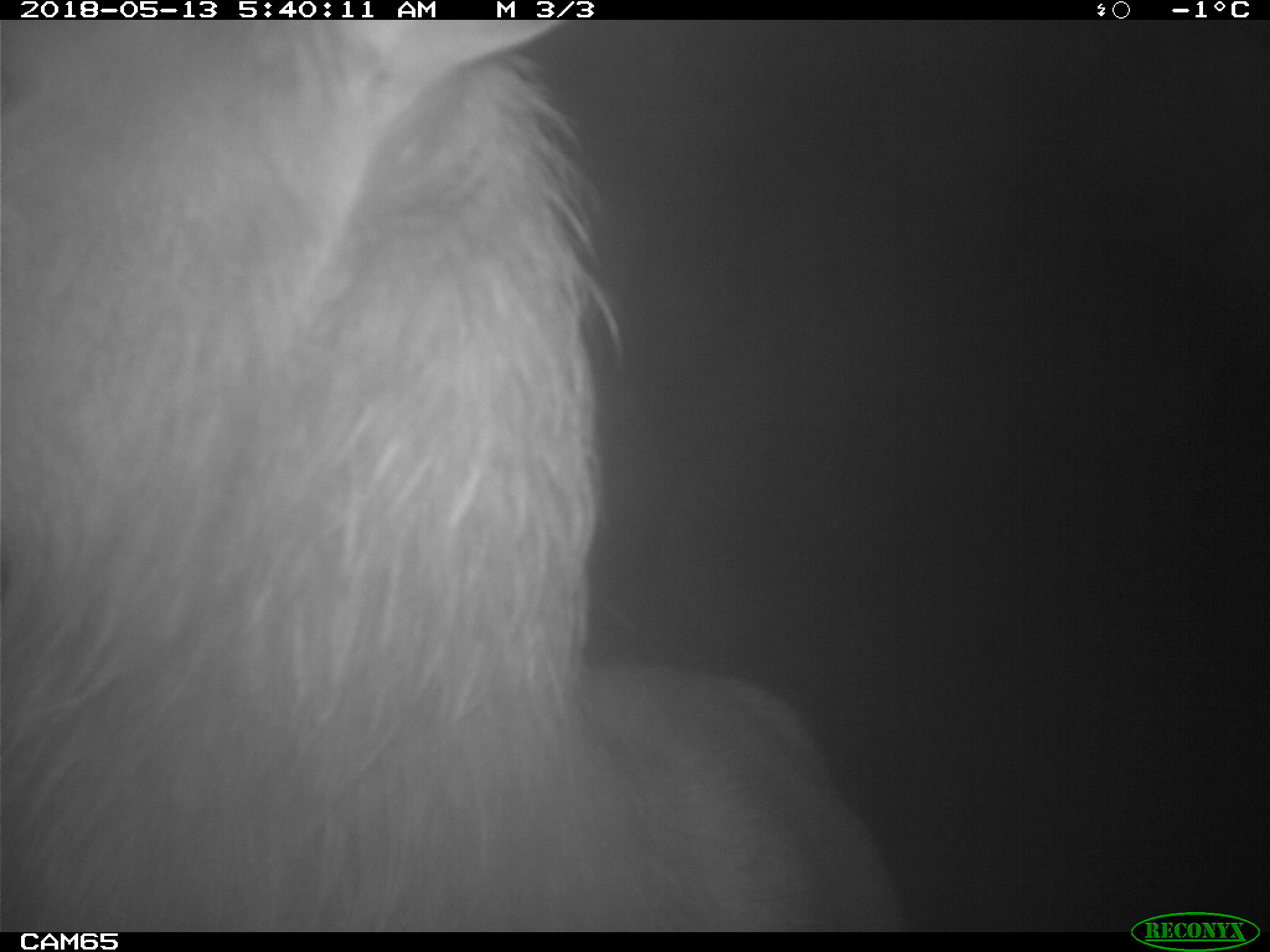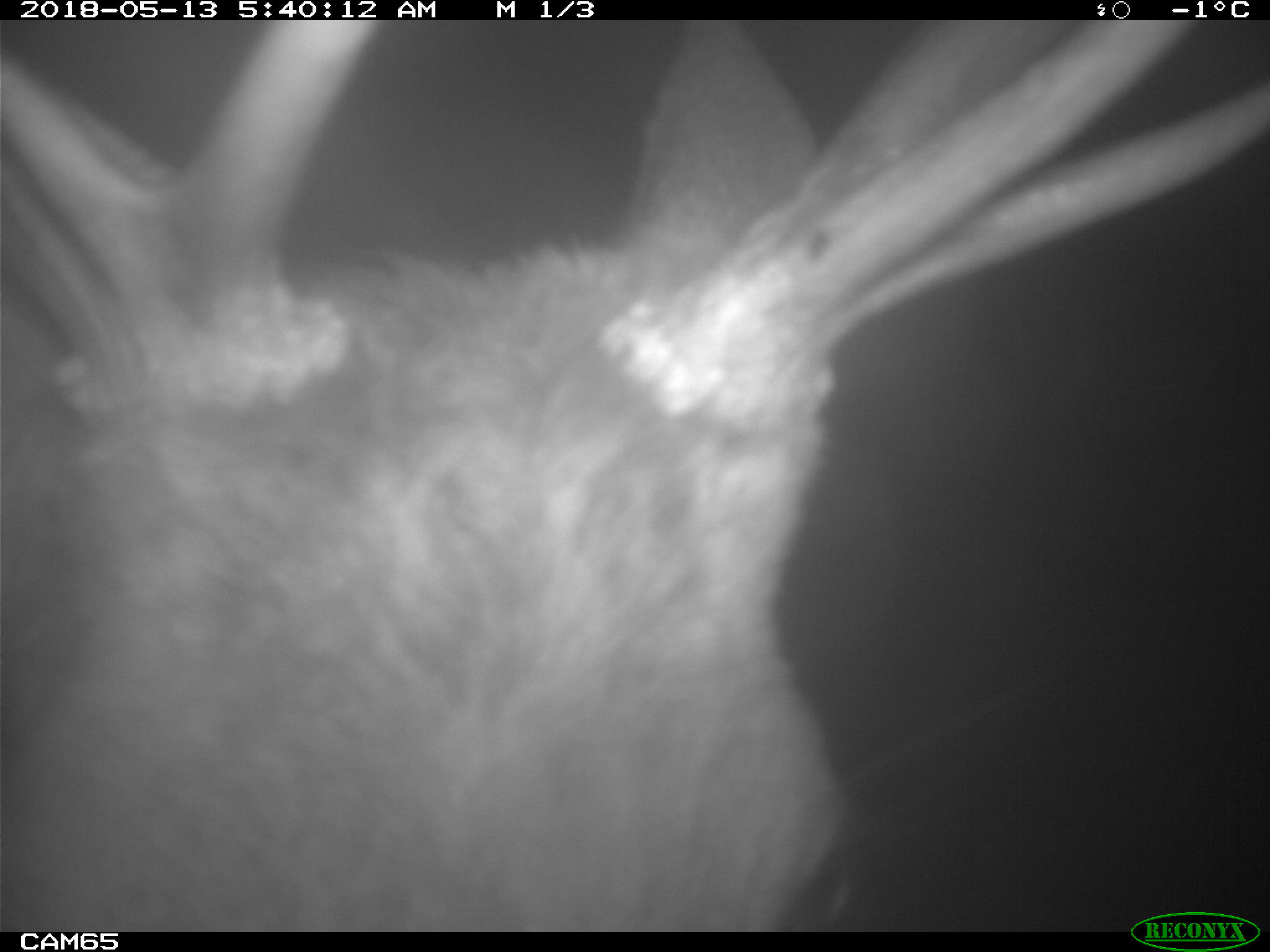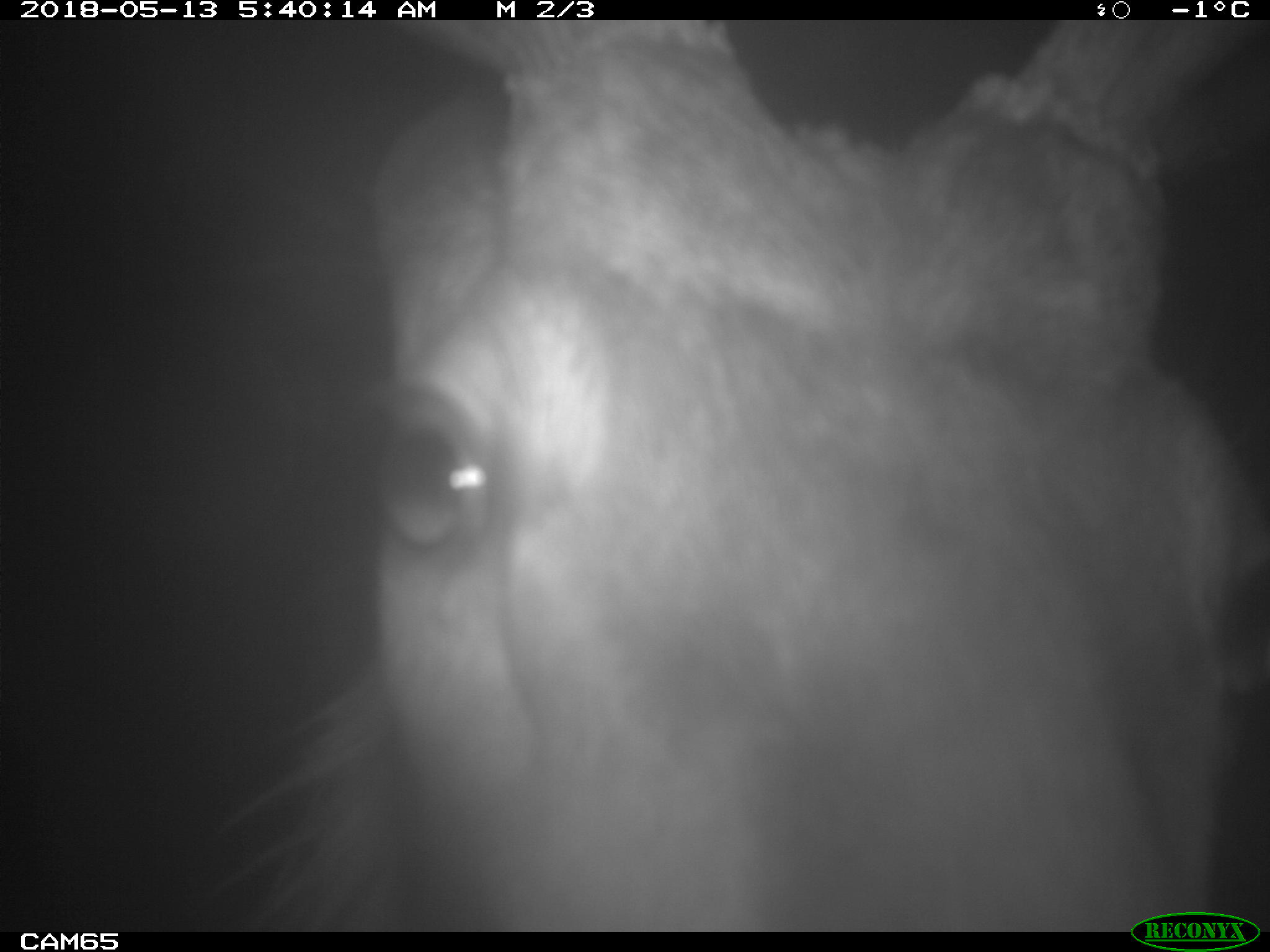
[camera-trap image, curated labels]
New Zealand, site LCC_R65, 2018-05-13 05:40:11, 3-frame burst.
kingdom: Animalia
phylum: Chordata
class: Mammalia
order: Artiodactyla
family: Cervidae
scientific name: Cervidae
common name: deer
Deer (Cervidae).